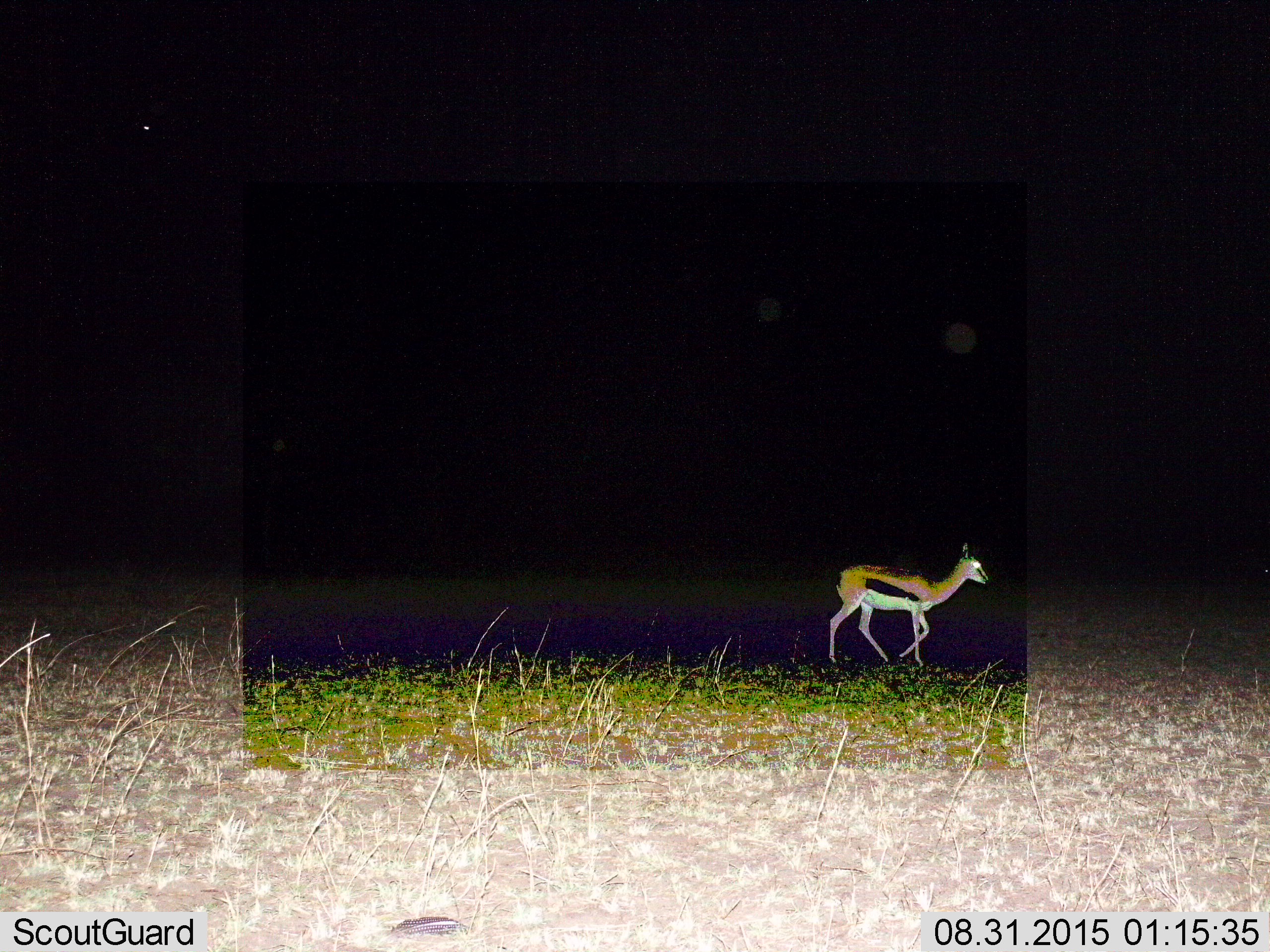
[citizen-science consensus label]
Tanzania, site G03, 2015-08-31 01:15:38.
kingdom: Animalia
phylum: Chordata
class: Mammalia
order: Artiodactyla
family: Bovidae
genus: Eudorcas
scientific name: Eudorcas thomsonii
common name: thomson's gazelle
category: gazellethomsons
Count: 1.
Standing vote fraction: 28%.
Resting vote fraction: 0%.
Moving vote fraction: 83%.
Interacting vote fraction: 0%.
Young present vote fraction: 6%.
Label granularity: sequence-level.